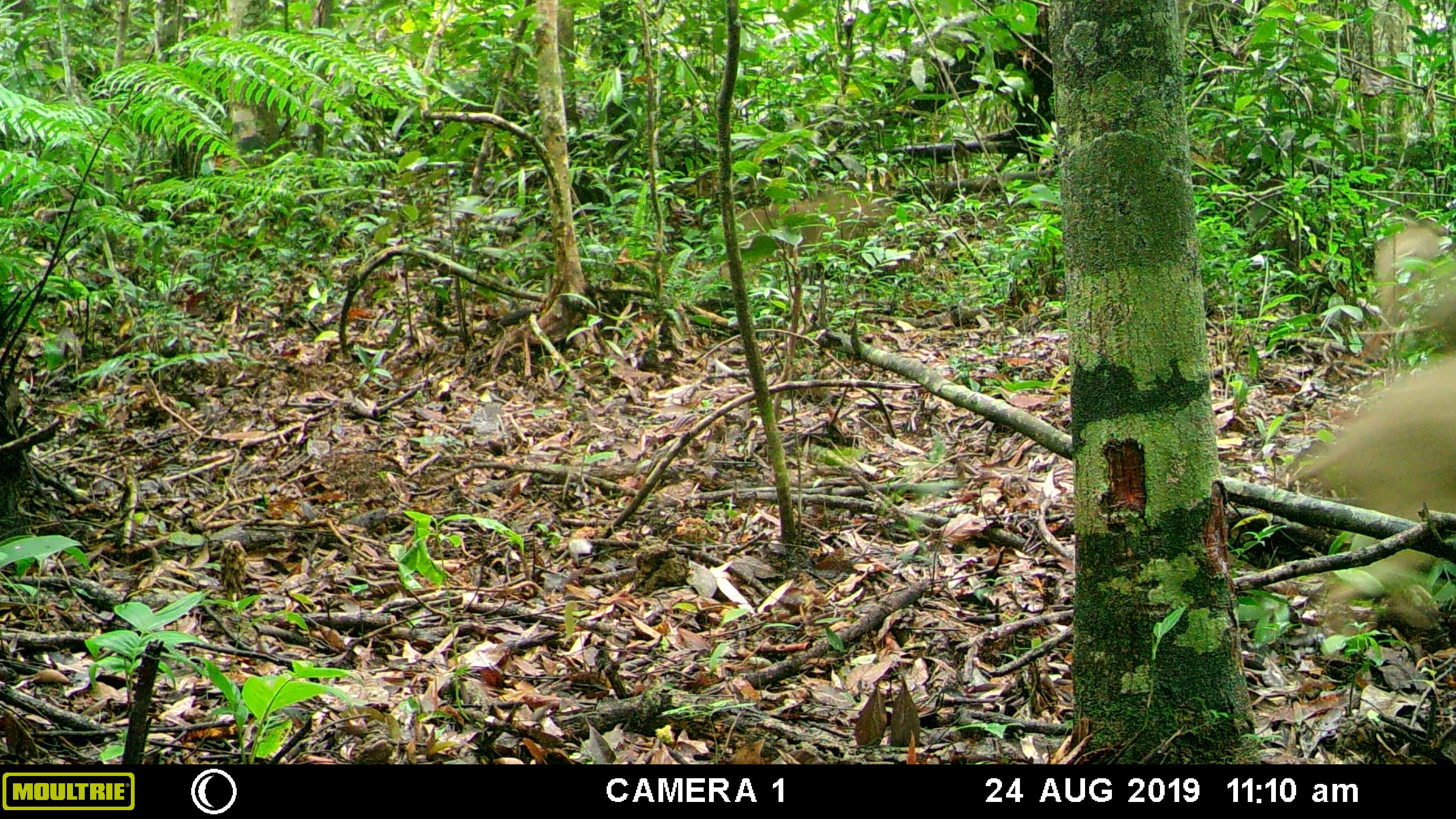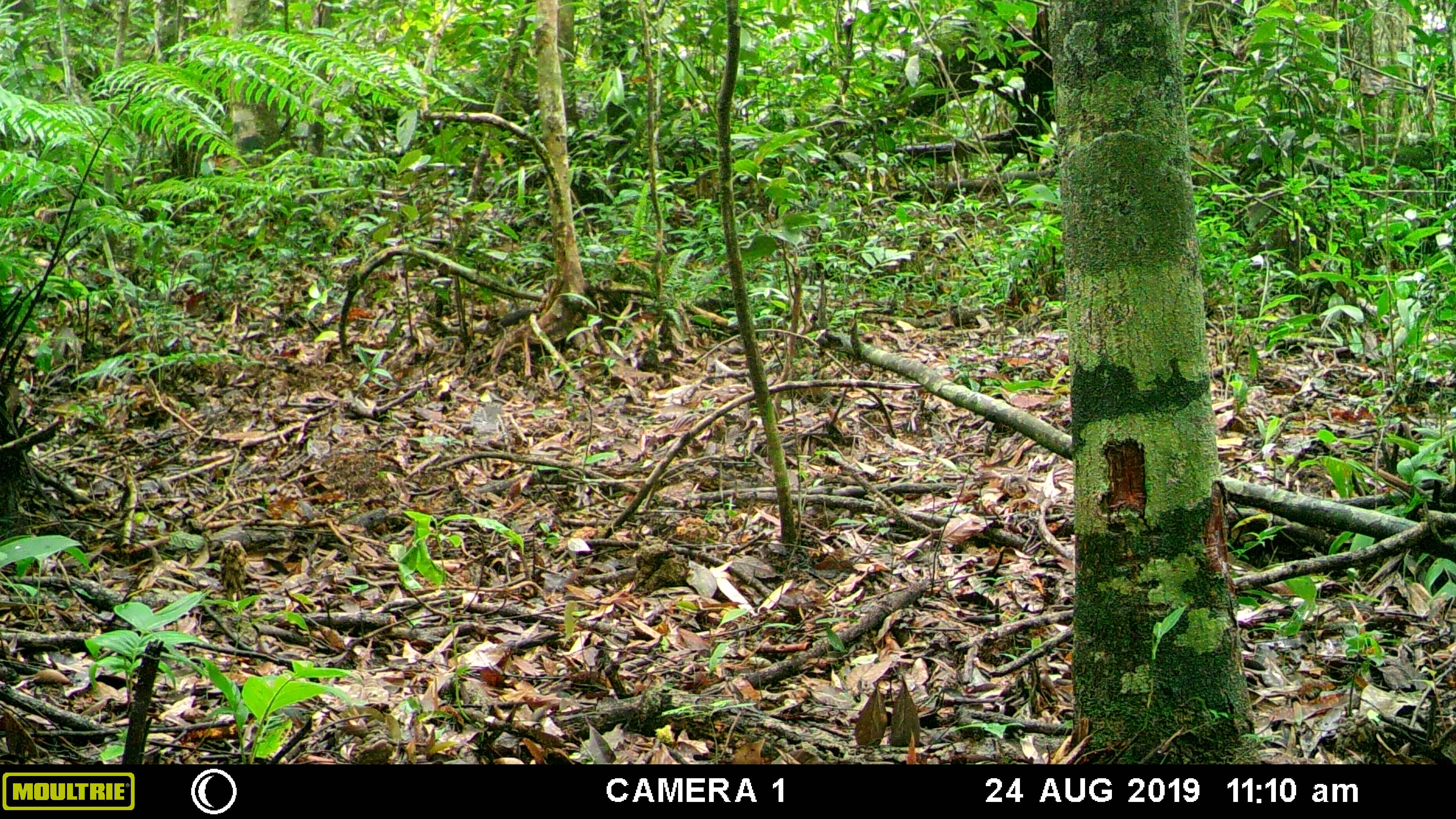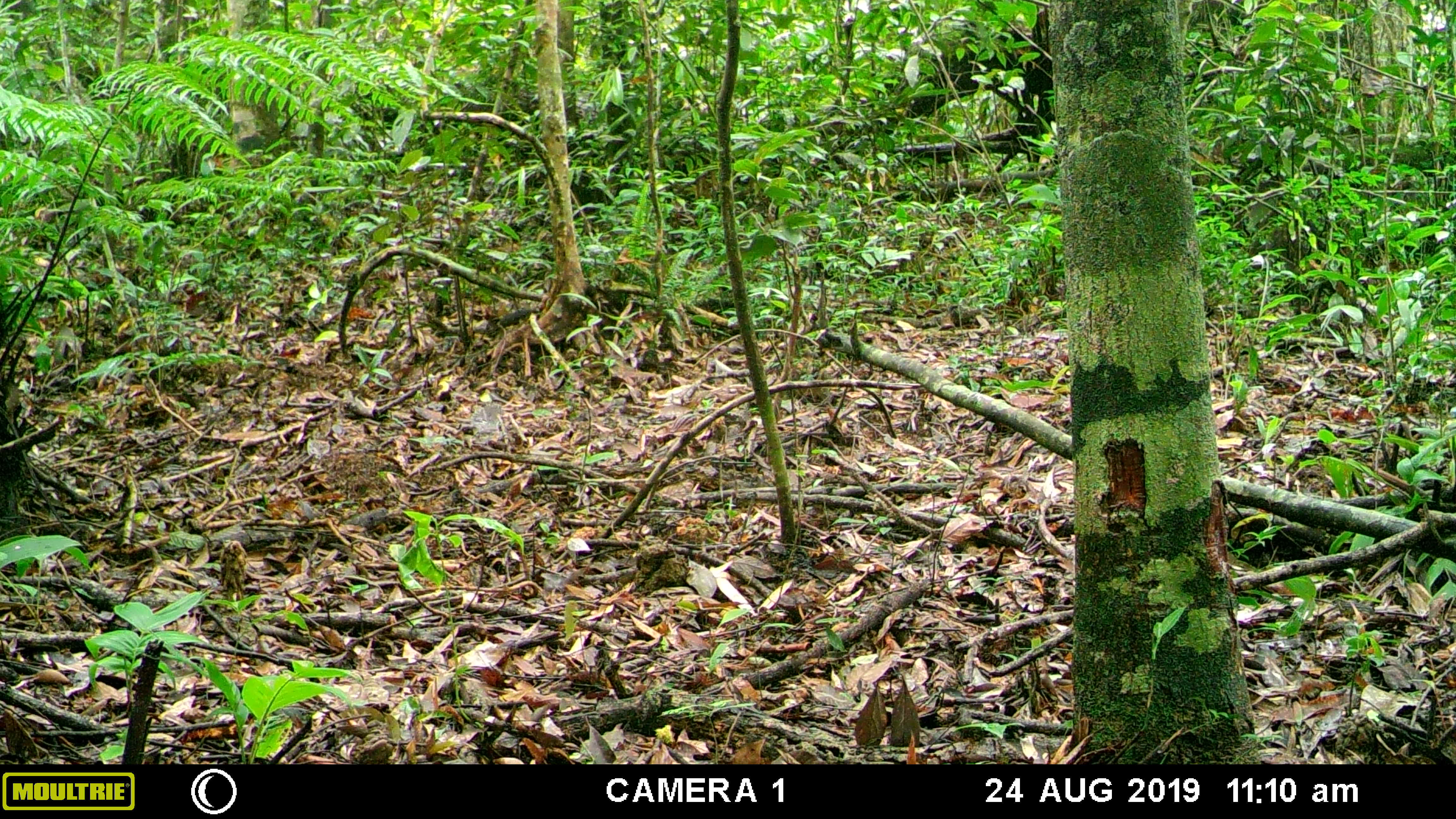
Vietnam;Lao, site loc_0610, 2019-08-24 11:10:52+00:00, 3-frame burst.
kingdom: Animalia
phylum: Chordata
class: Mammalia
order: Artiodactyla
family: Suidae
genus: Sus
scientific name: Sus scrofa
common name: eurasian wild pig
Eurasian wild pig (Sus scrofa). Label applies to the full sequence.